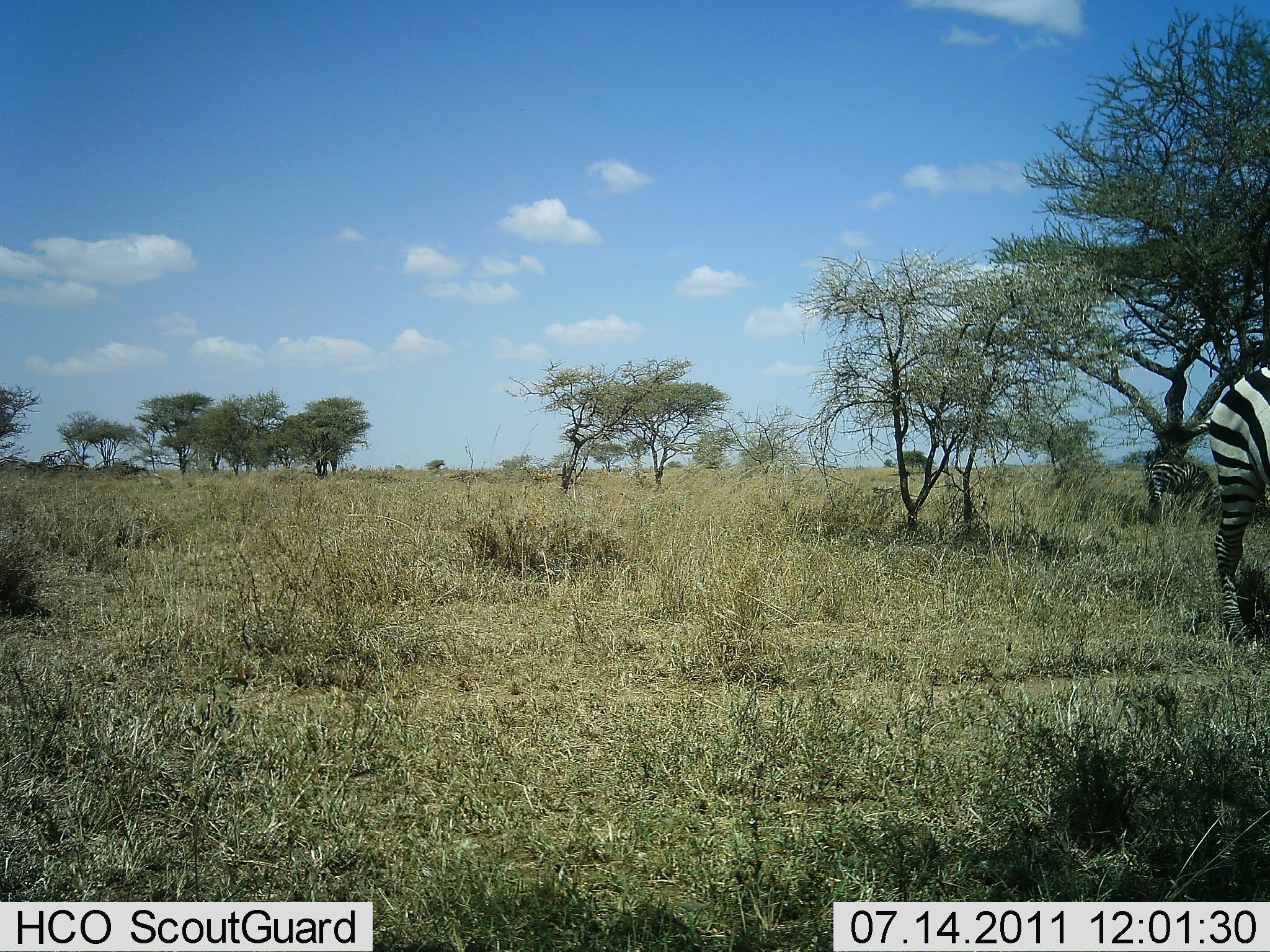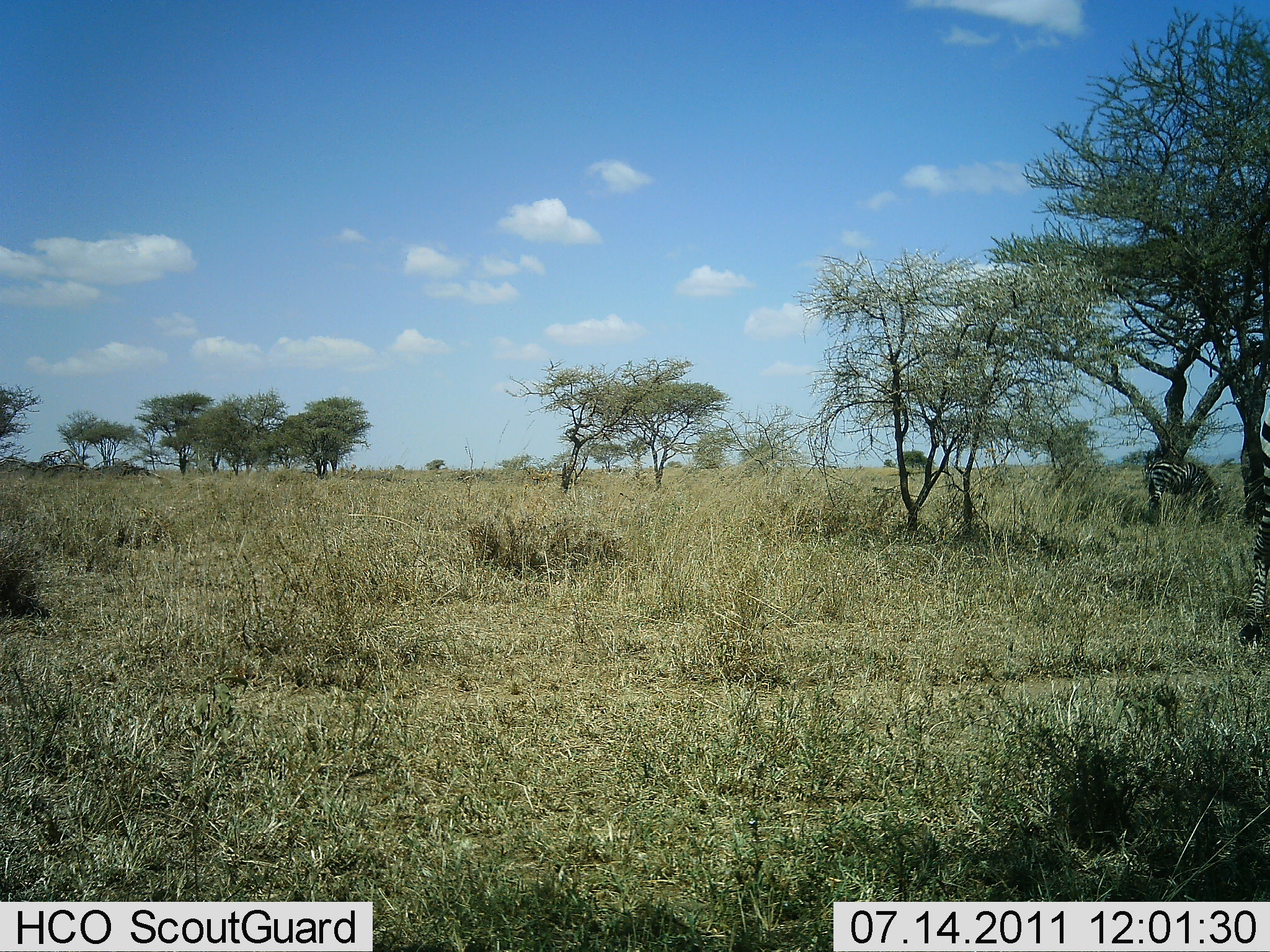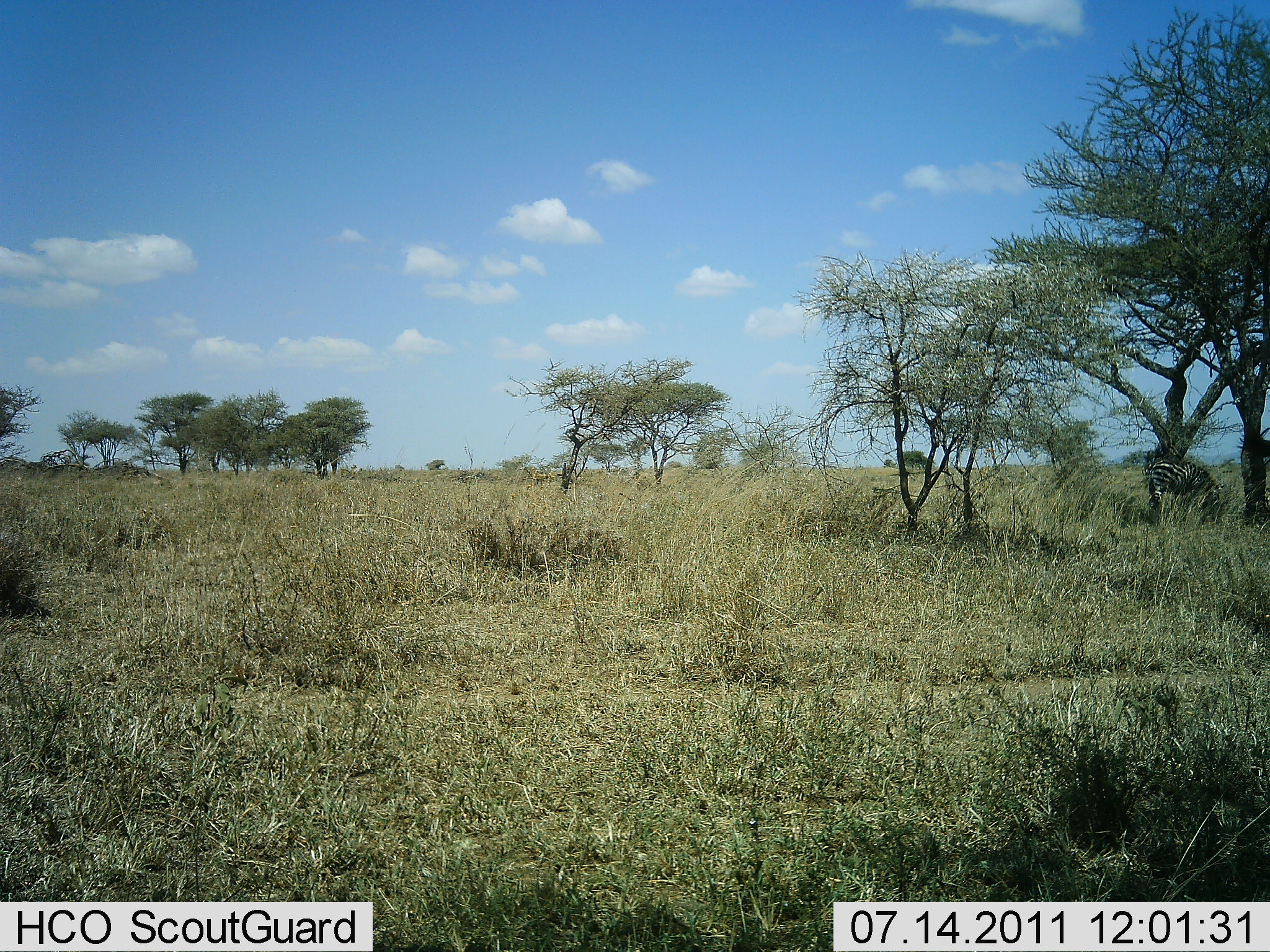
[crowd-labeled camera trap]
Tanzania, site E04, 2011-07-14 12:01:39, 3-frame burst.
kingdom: Animalia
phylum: Chordata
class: Mammalia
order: Perissodactyla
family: Equidae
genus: Equus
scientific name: Equus quagga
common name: plains zebra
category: zebra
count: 2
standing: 27%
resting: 0%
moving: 45%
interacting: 0%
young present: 0%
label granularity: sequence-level